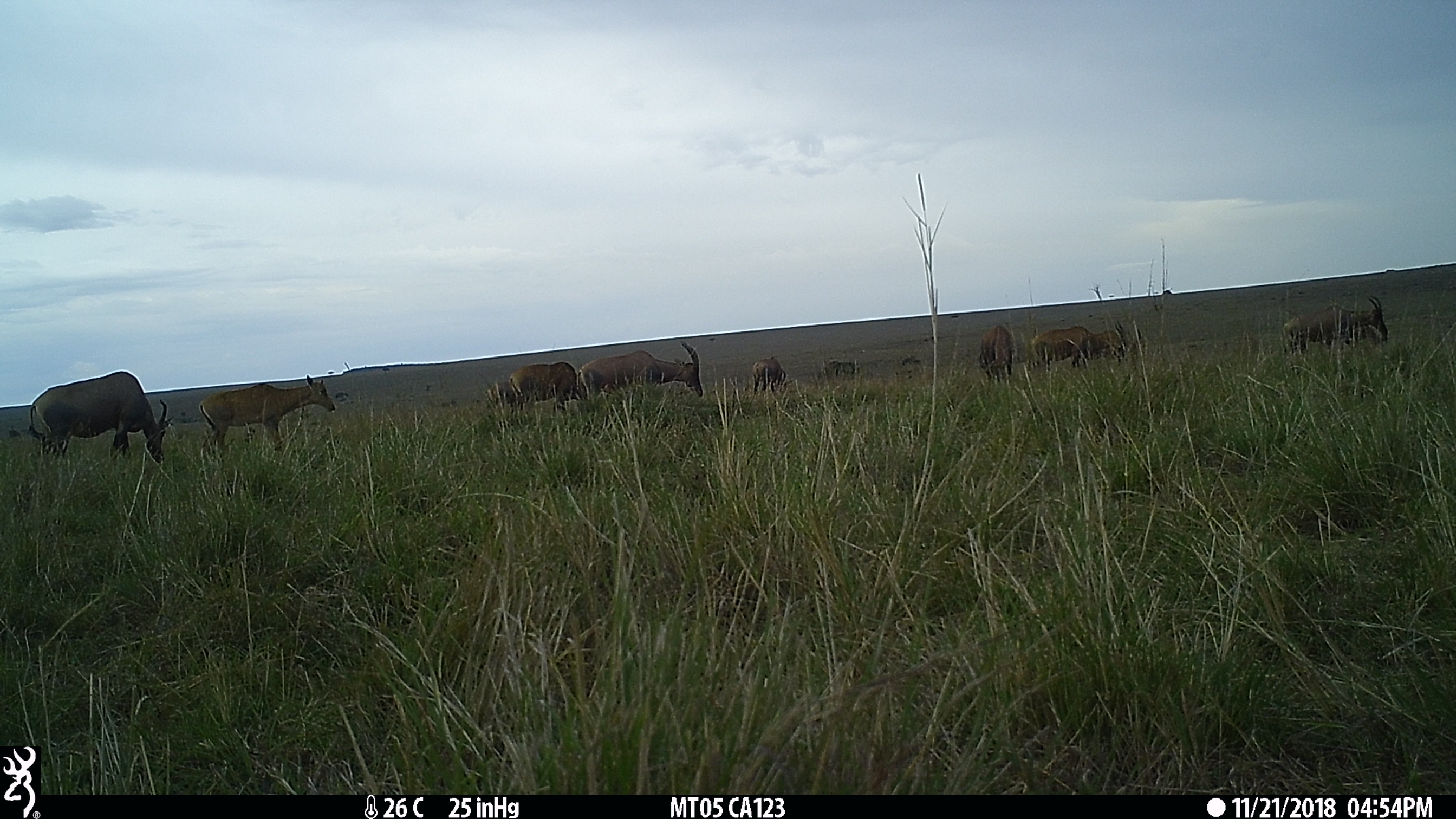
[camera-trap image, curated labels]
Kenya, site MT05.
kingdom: Animalia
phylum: Chordata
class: Mammalia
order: Artiodactyla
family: Bovidae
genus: Damaliscus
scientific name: Damaliscus lunatus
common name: topi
Topi (Damaliscus lunatus).